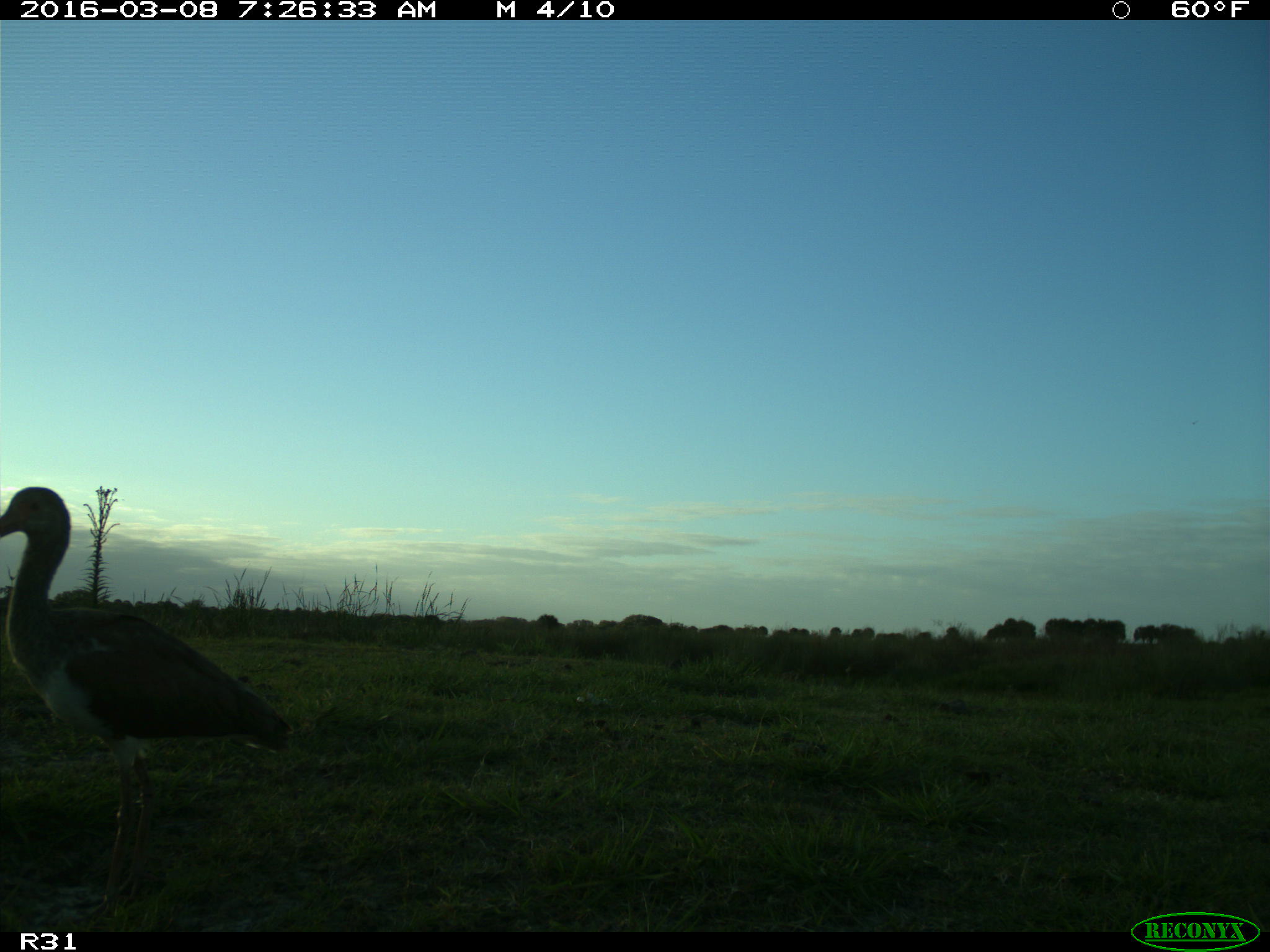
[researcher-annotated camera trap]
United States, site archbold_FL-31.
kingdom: Animalia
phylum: Chordata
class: Aves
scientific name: Aves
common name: birds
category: unidentified bird